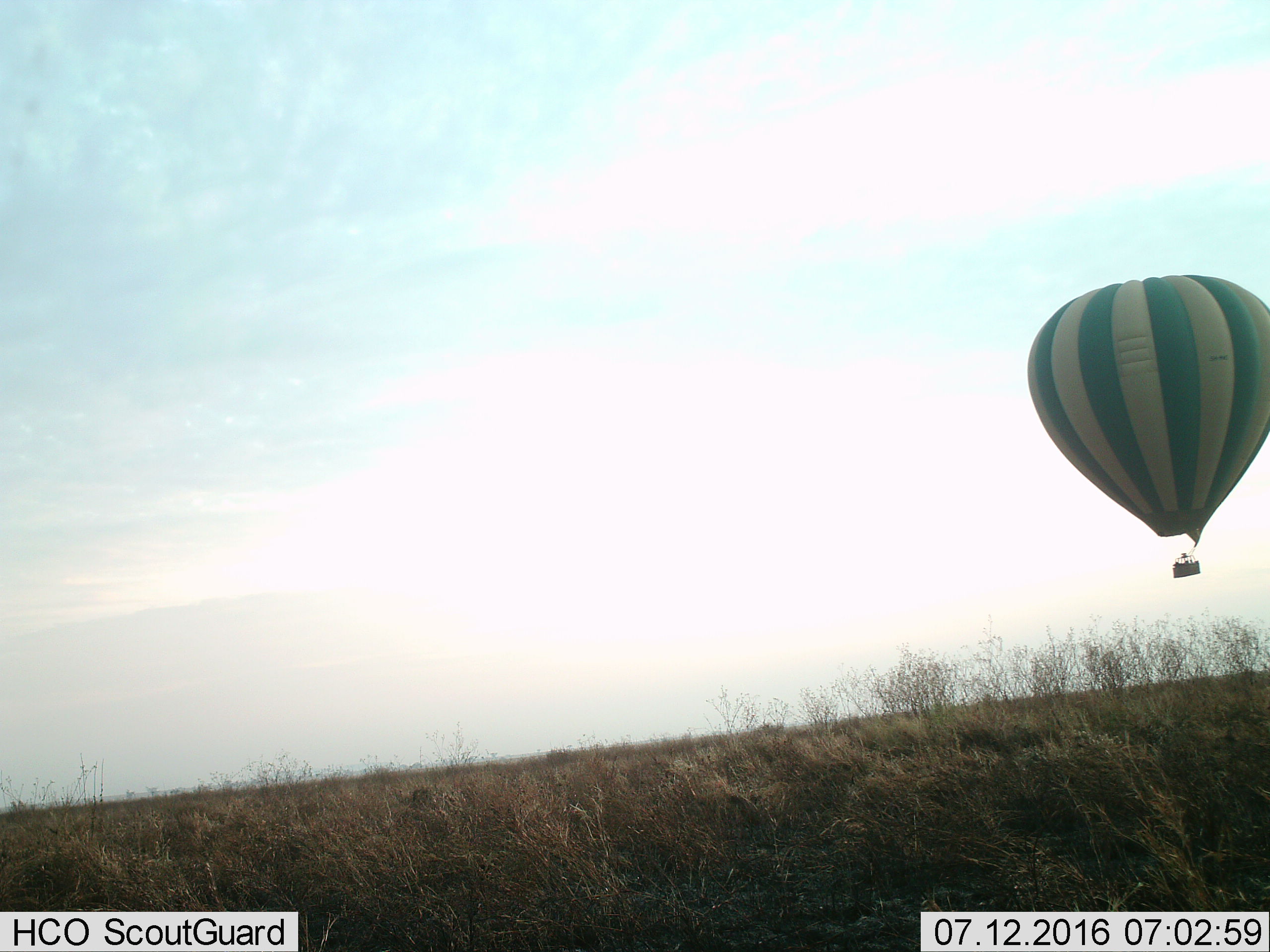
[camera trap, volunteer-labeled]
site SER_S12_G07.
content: unidentified animal